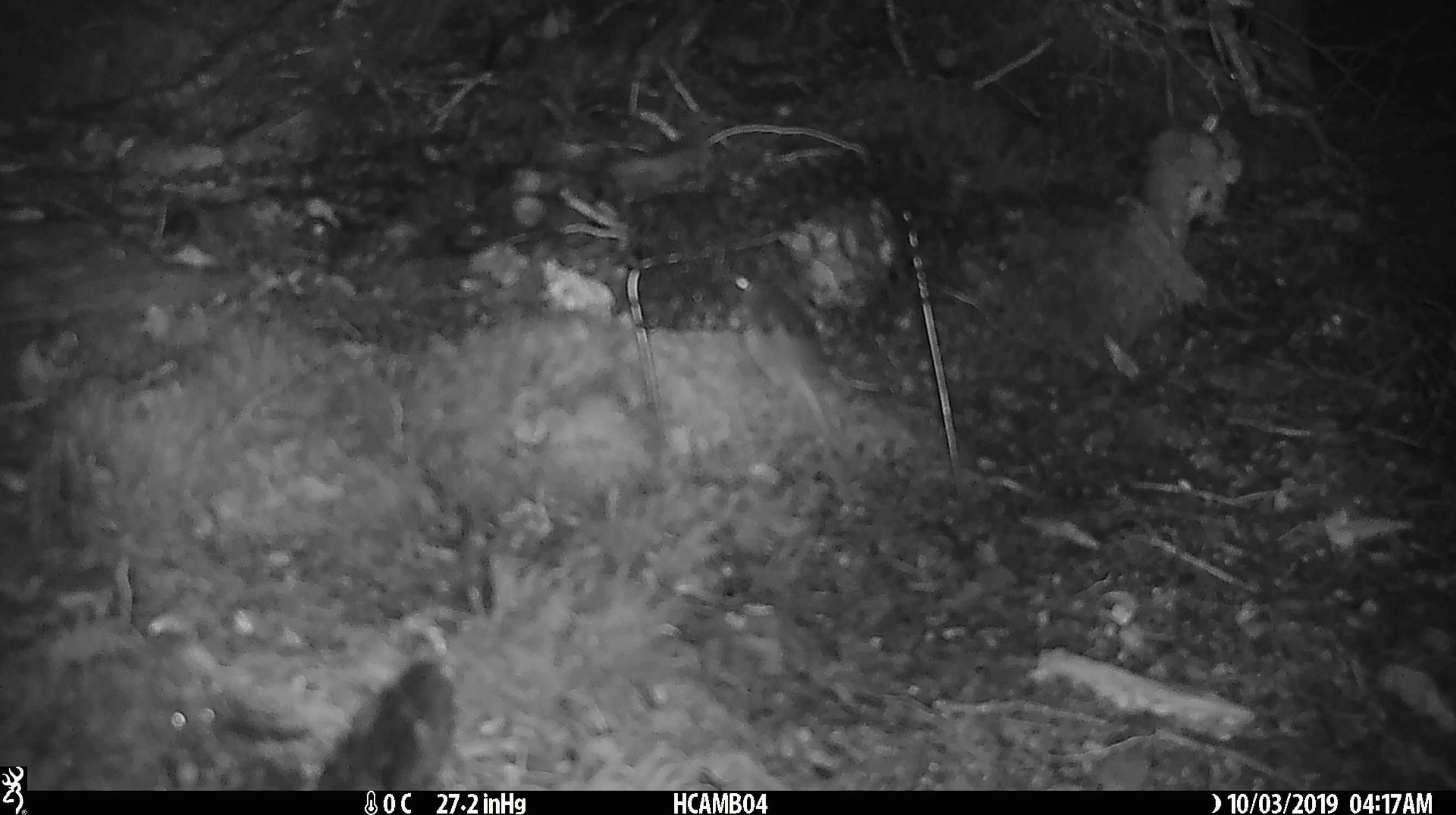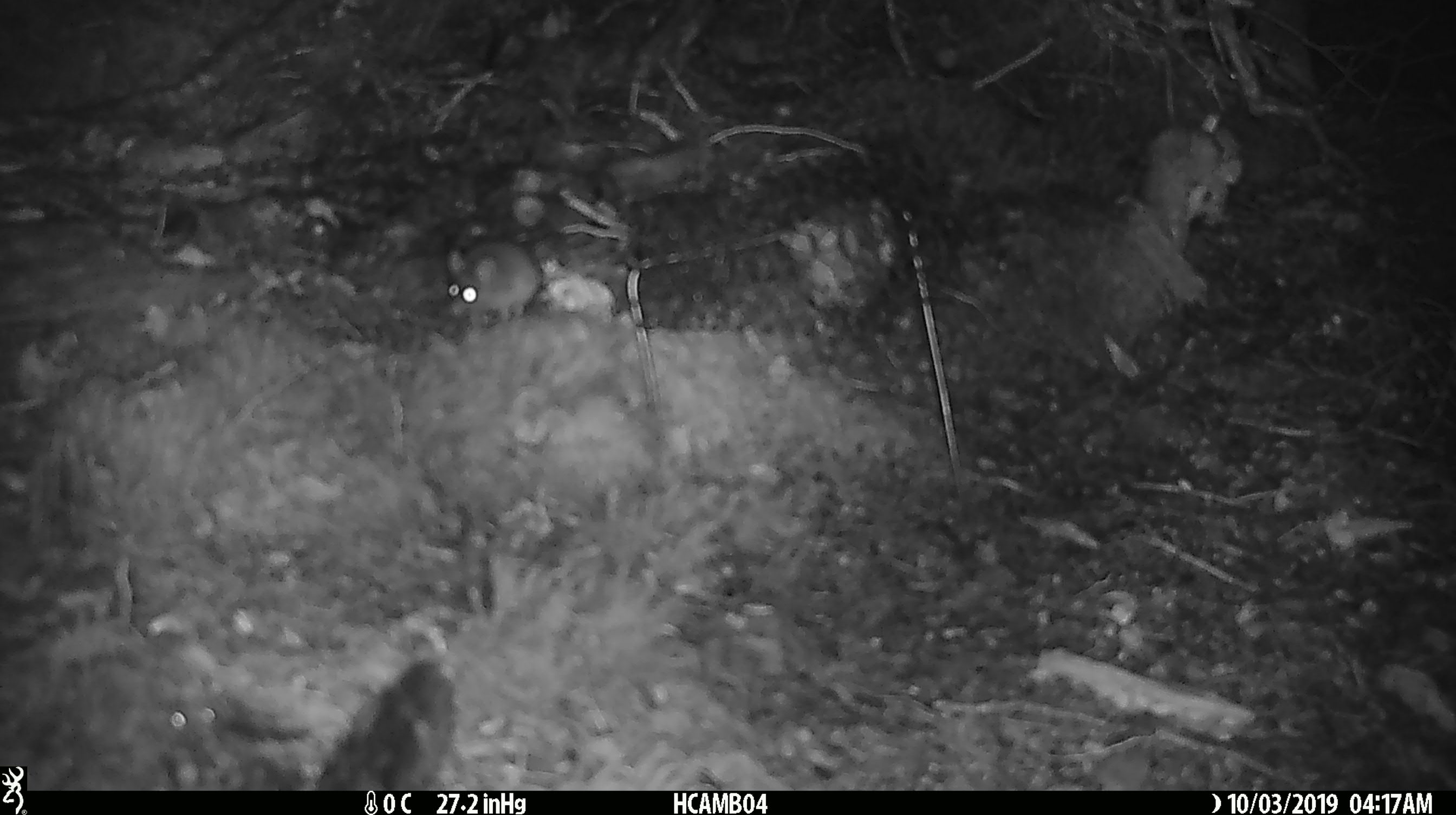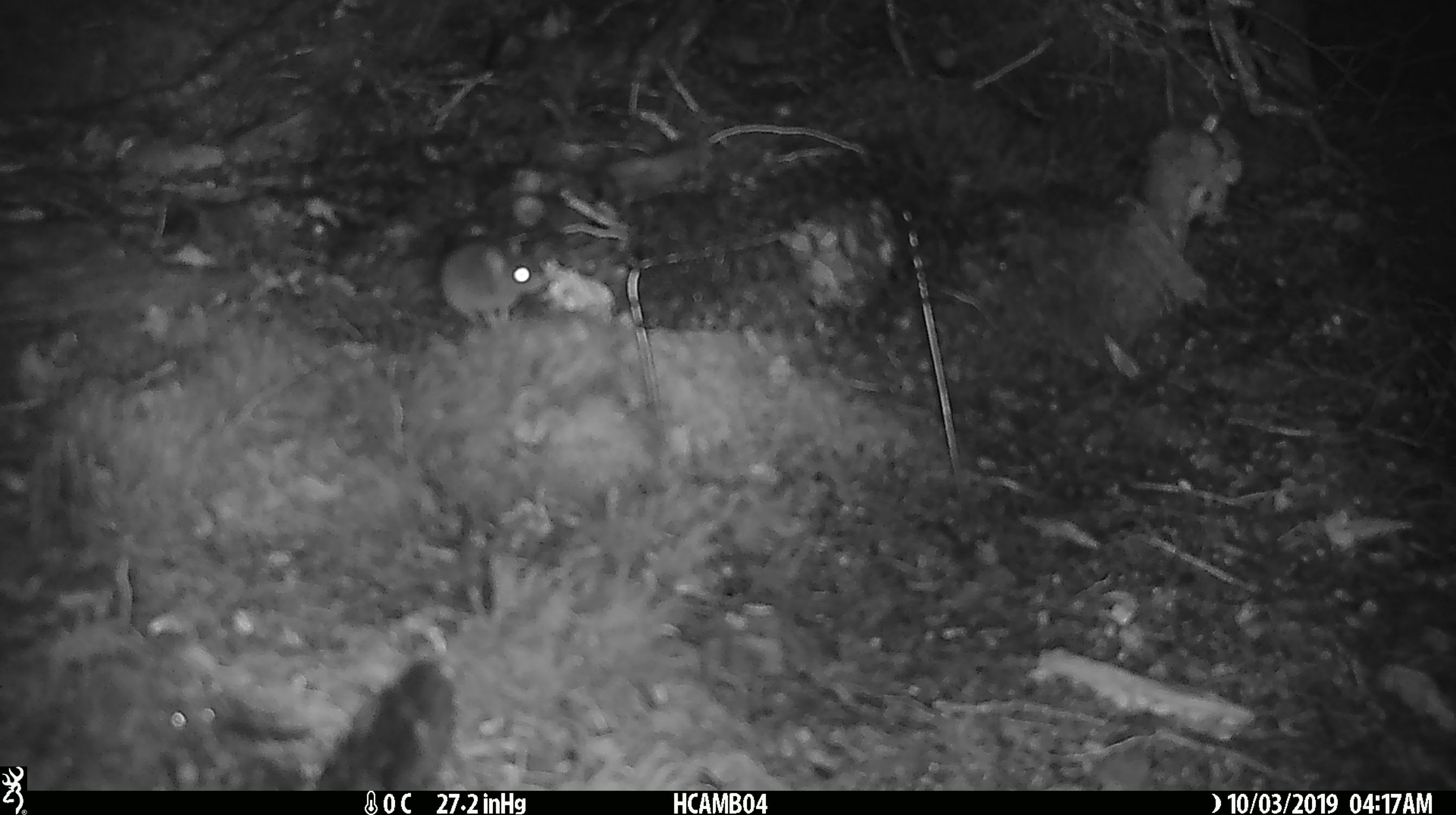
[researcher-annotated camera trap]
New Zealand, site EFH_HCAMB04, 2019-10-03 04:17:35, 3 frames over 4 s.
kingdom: Animalia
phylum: Chordata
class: Mammalia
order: Rodentia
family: Muridae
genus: Mus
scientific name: Mus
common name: mouse